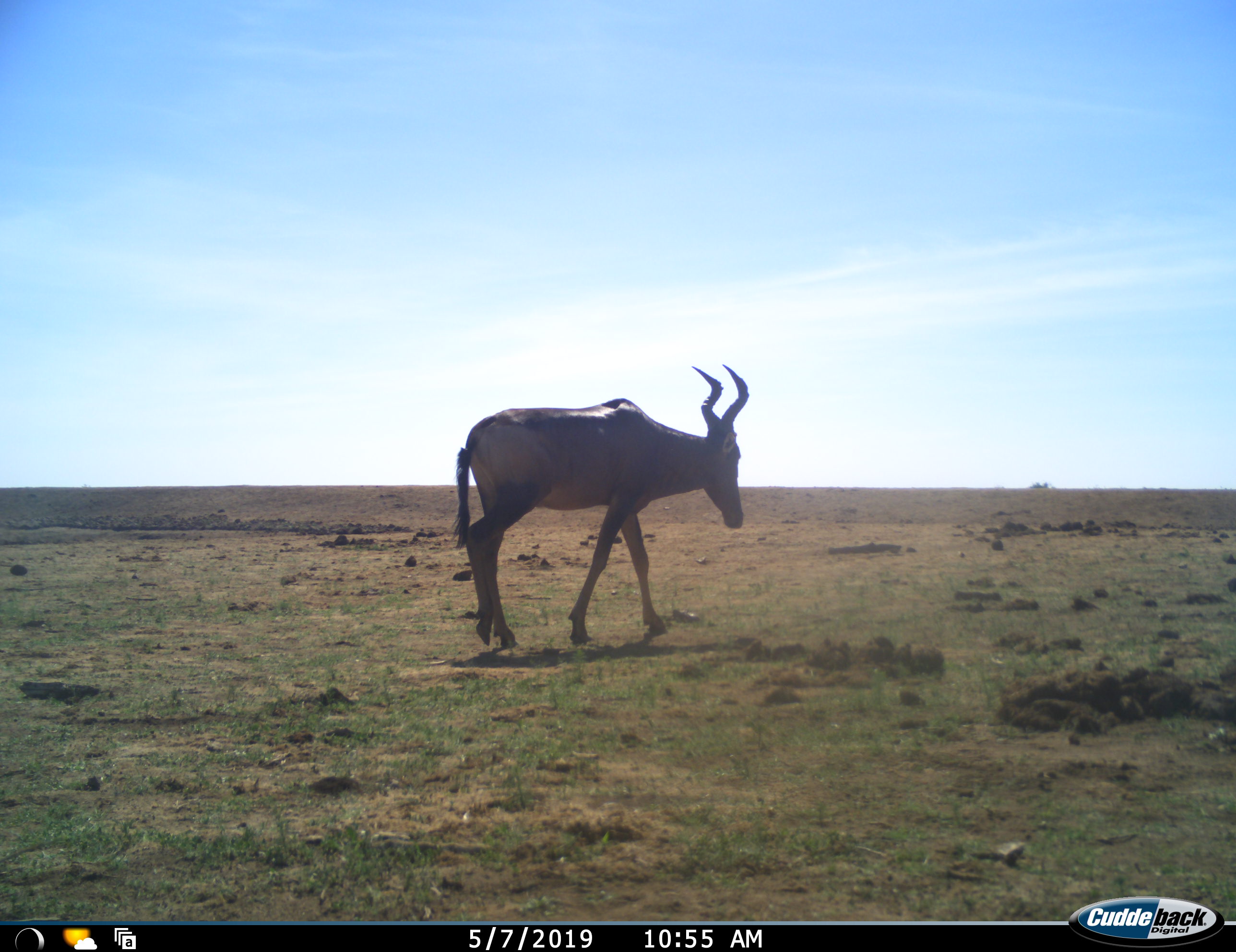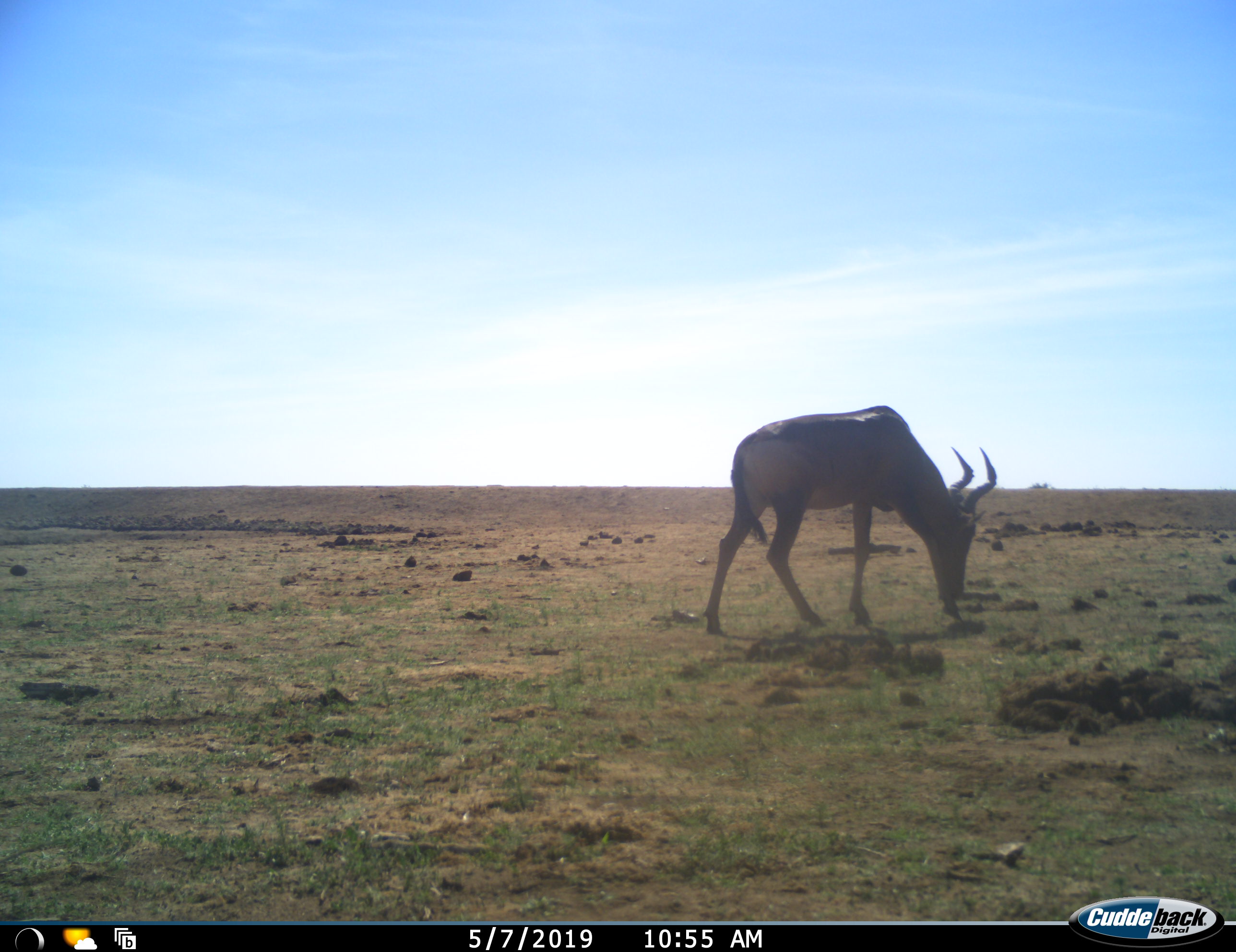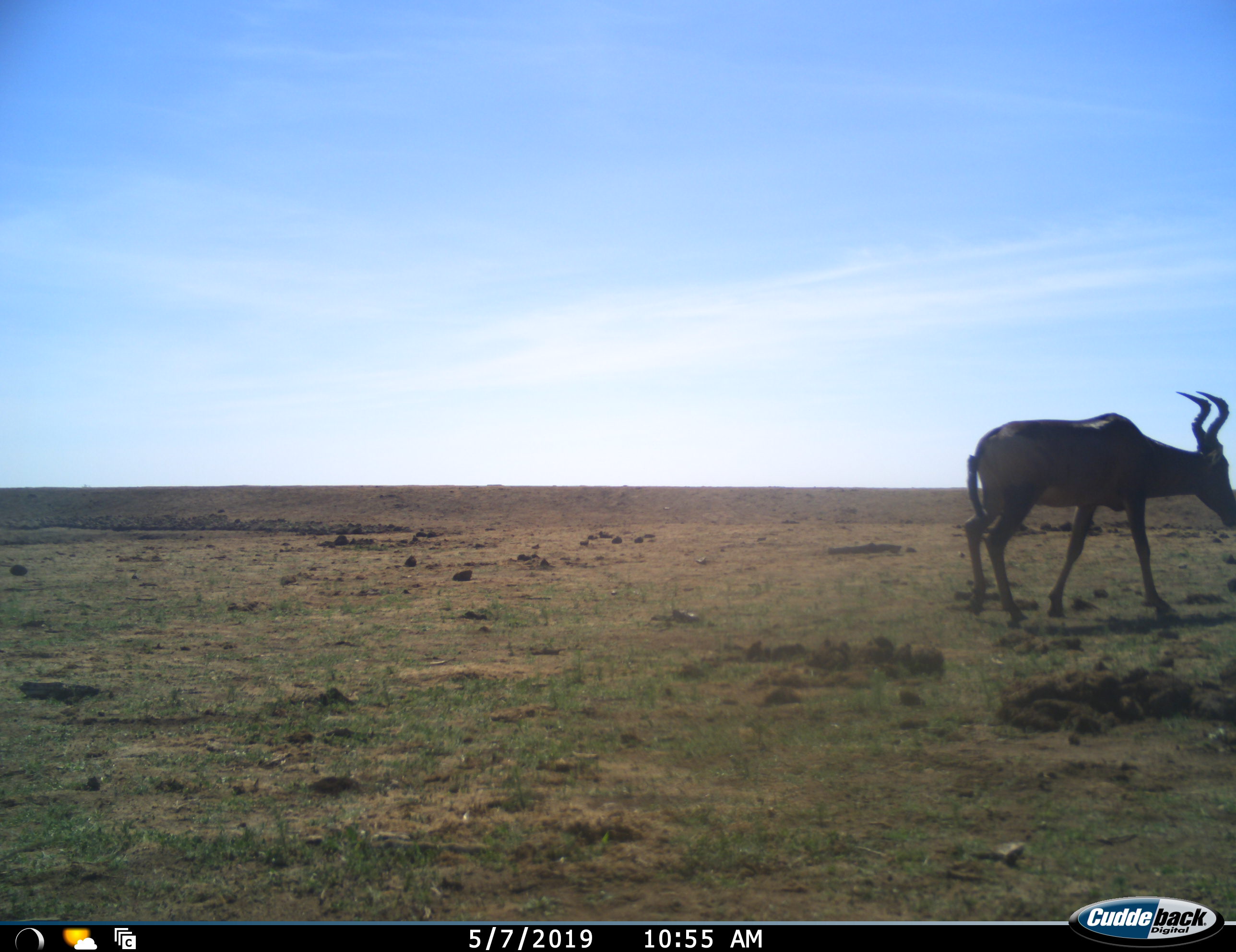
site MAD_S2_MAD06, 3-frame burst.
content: unidentified animal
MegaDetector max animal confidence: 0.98